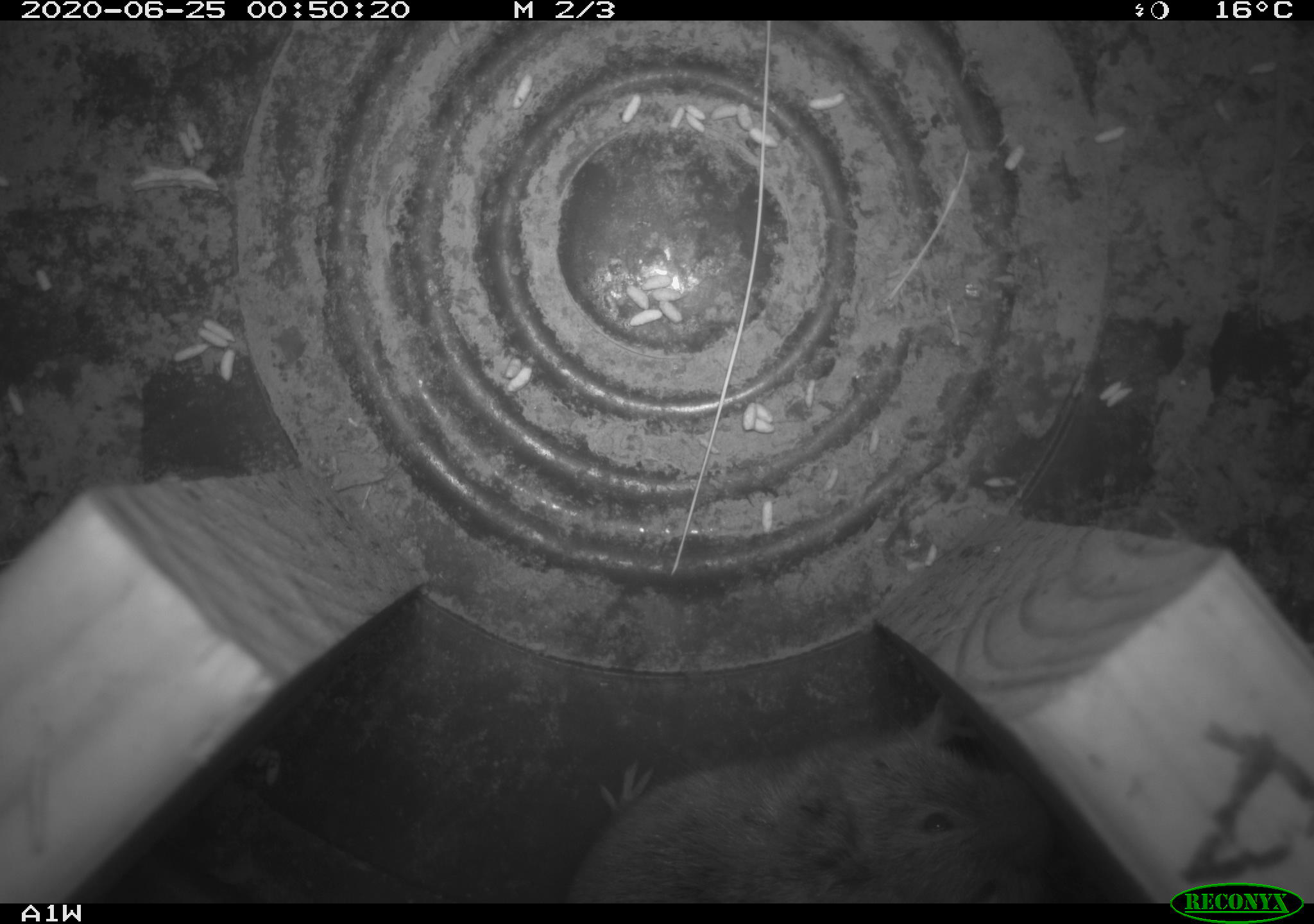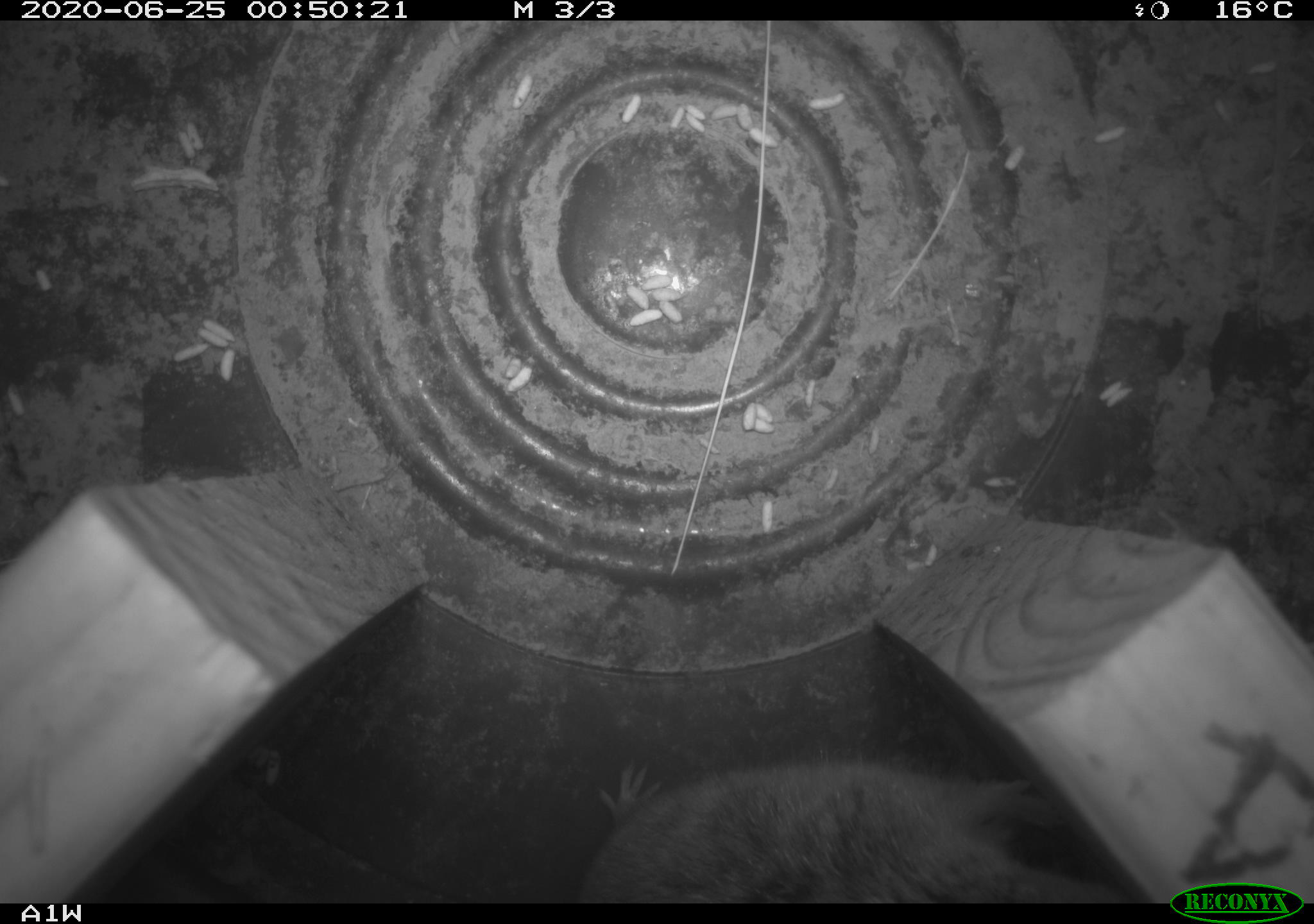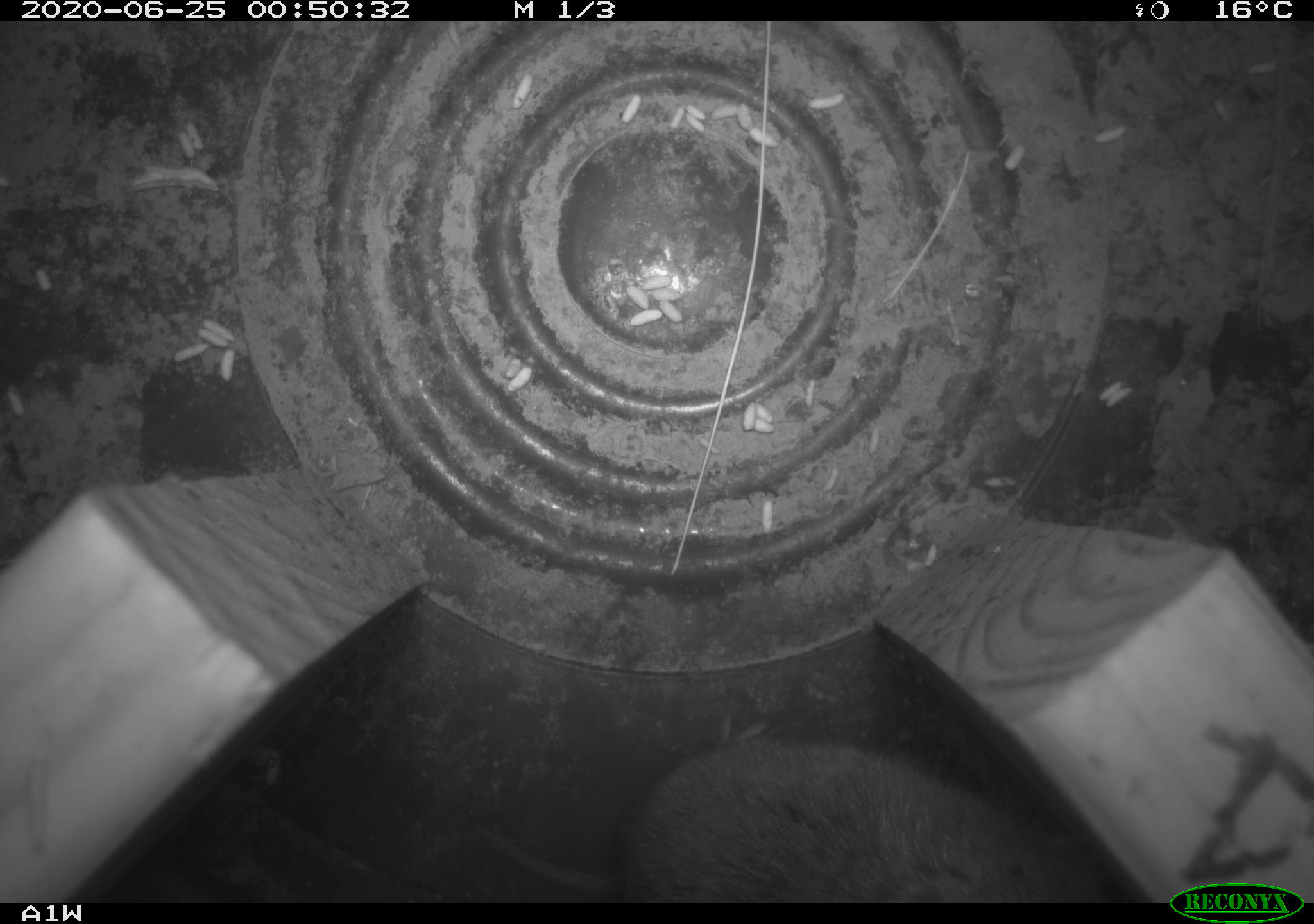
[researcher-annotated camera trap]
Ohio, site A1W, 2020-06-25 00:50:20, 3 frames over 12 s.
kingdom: Animalia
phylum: Chordata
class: Mammalia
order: Rodentia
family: Cricetidae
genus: Microtus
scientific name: Microtus pennsylvanicus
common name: meadow vole